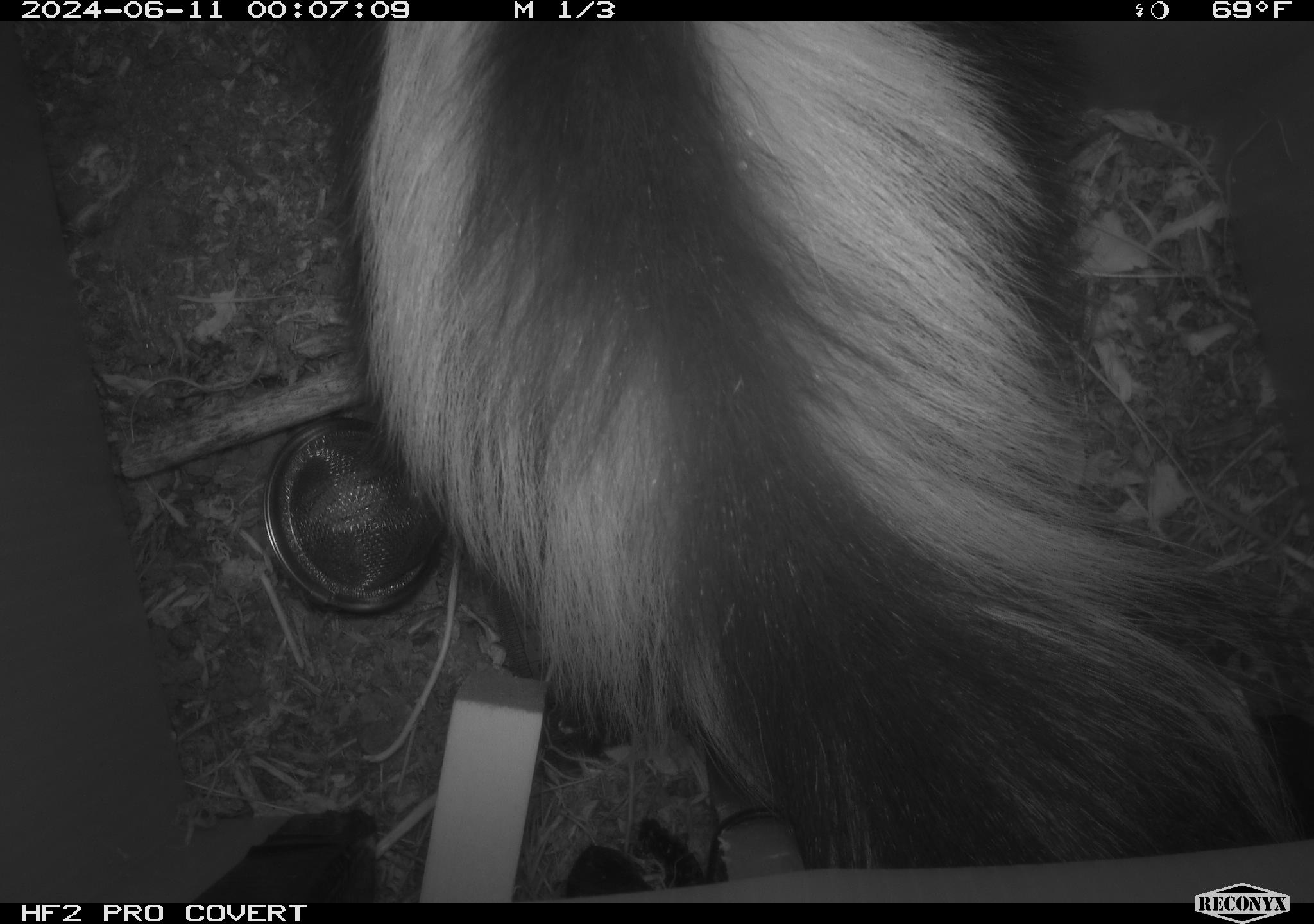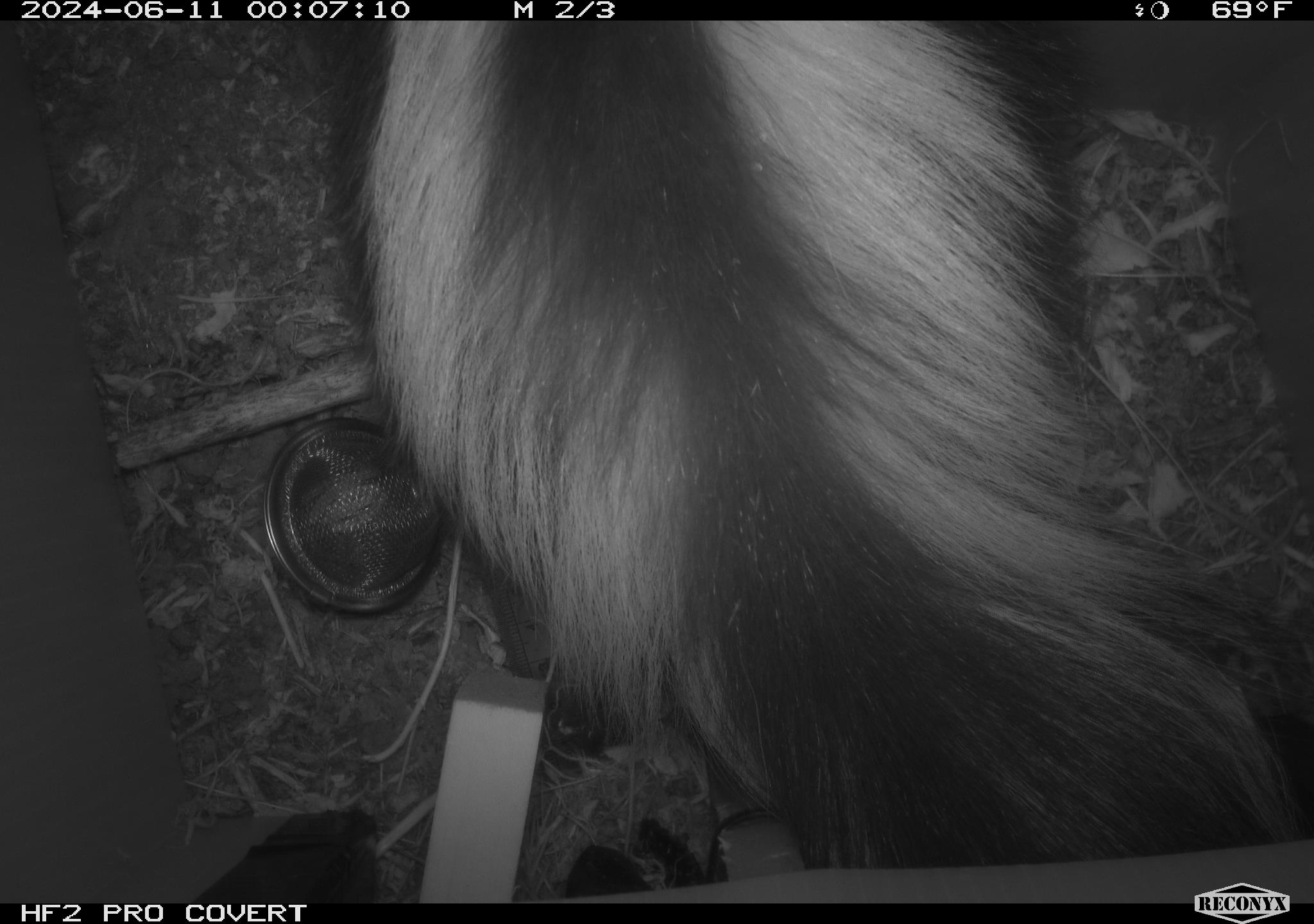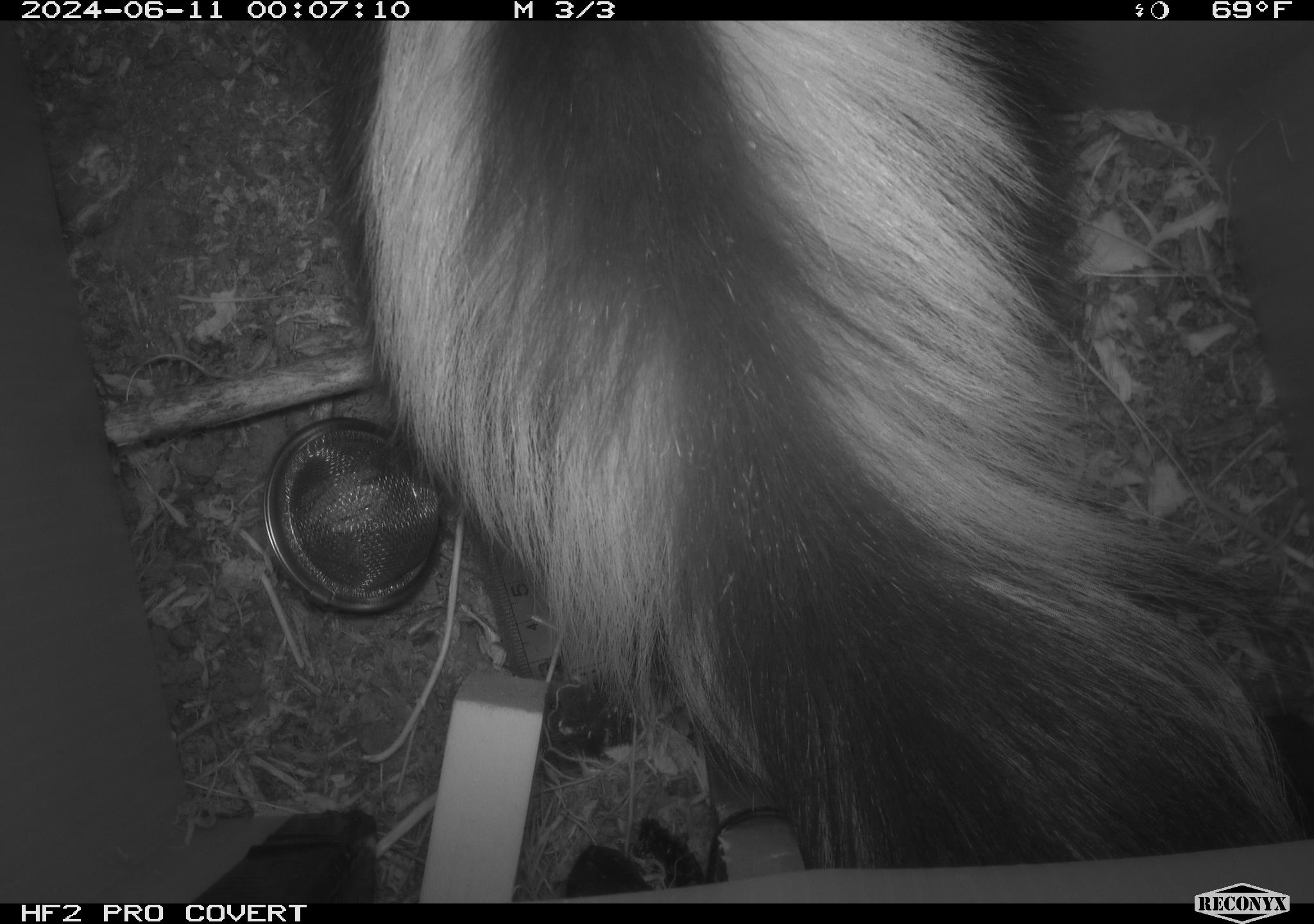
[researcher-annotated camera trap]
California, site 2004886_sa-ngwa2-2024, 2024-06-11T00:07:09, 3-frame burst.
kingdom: Animalia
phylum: Chordata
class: Mammalia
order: Carnivora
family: Mephitidae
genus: Mephitis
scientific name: Mephitis mephitis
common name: striped skunk